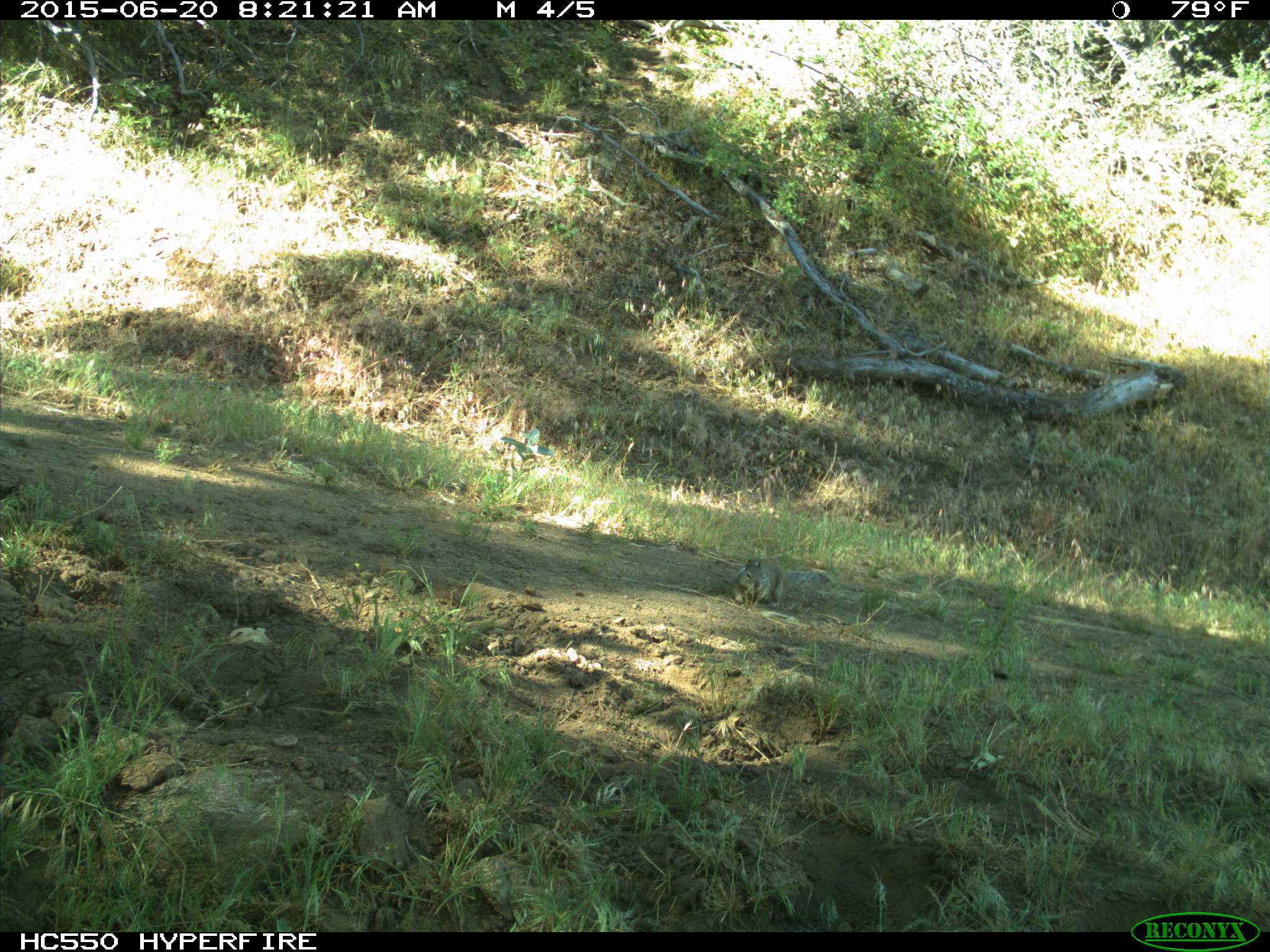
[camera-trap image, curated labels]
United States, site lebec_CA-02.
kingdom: Animalia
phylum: Chordata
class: Mammalia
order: Rodentia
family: Sciuridae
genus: Otospermophilus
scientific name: Otospermophilus beecheyi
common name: california ground squirrel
Otospermophilus beecheyi (california ground squirrel).